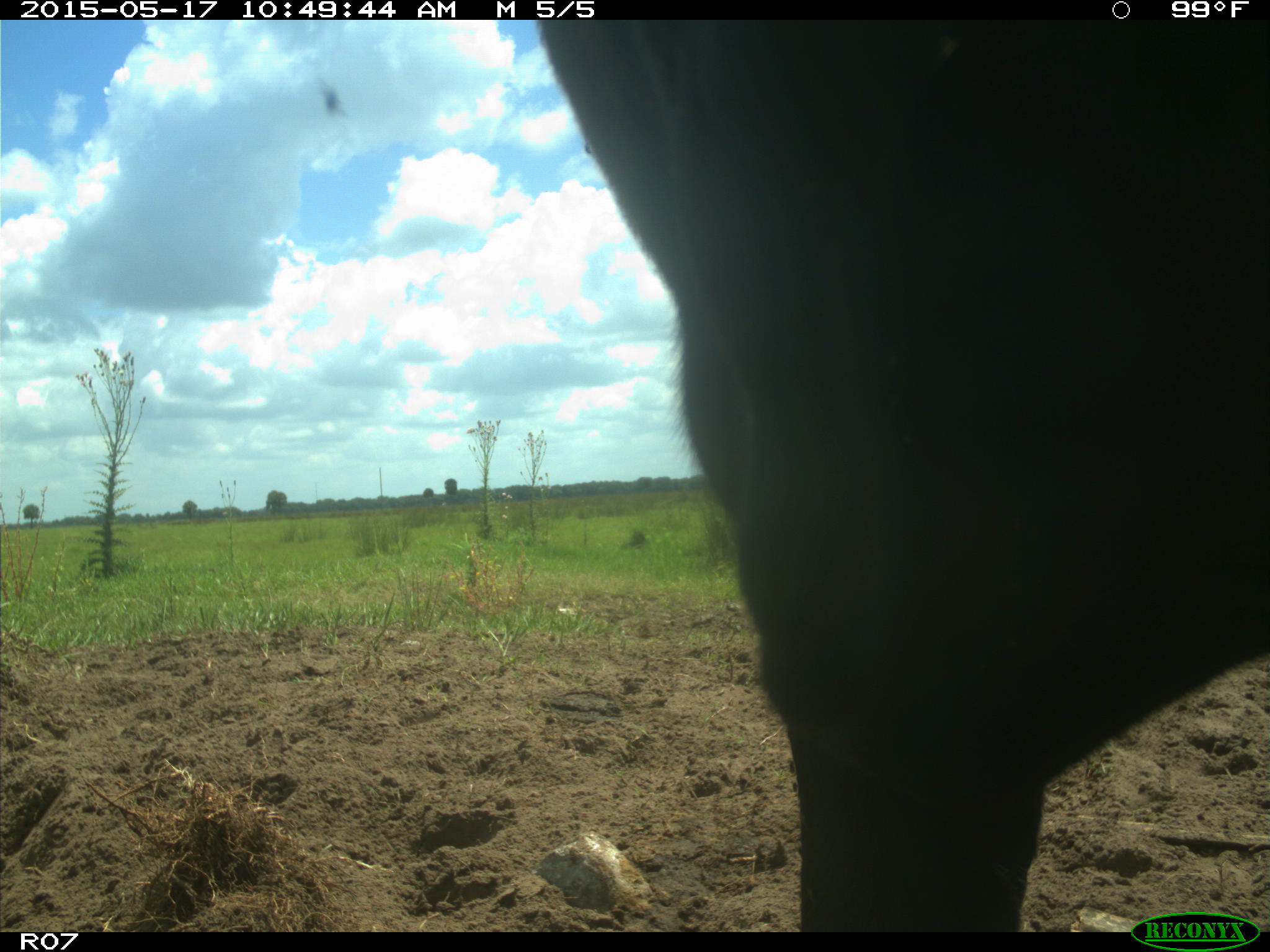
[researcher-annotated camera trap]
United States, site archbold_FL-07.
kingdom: Animalia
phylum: Chordata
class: Mammalia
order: Artiodactyla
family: Bovidae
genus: Bos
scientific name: Bos taurus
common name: domestic cow